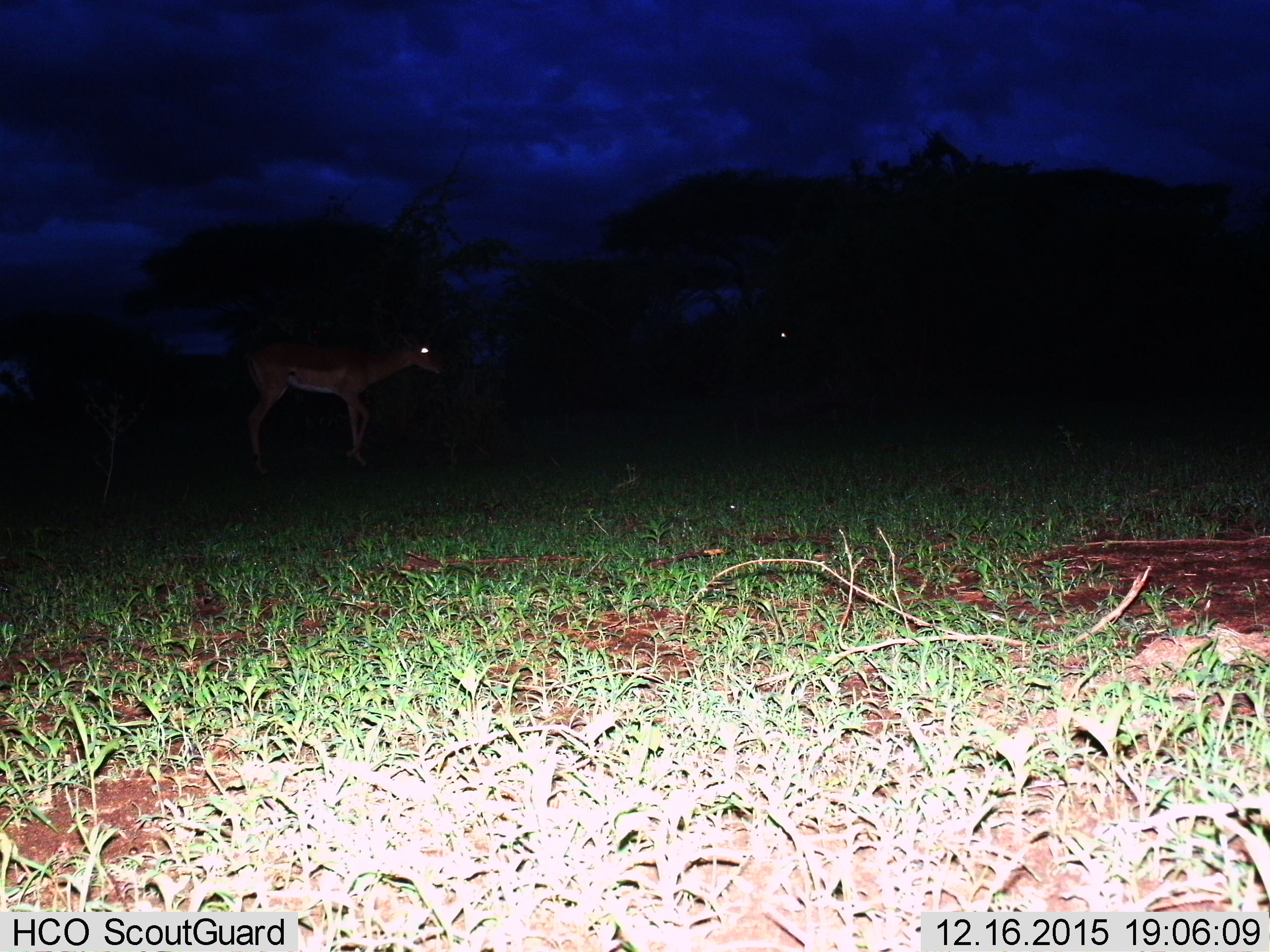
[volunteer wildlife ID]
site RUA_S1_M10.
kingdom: Animalia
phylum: Chordata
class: Mammalia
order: Artiodactyla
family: Bovidae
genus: Aepyceros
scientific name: Aepyceros melampus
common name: impala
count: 2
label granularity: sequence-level